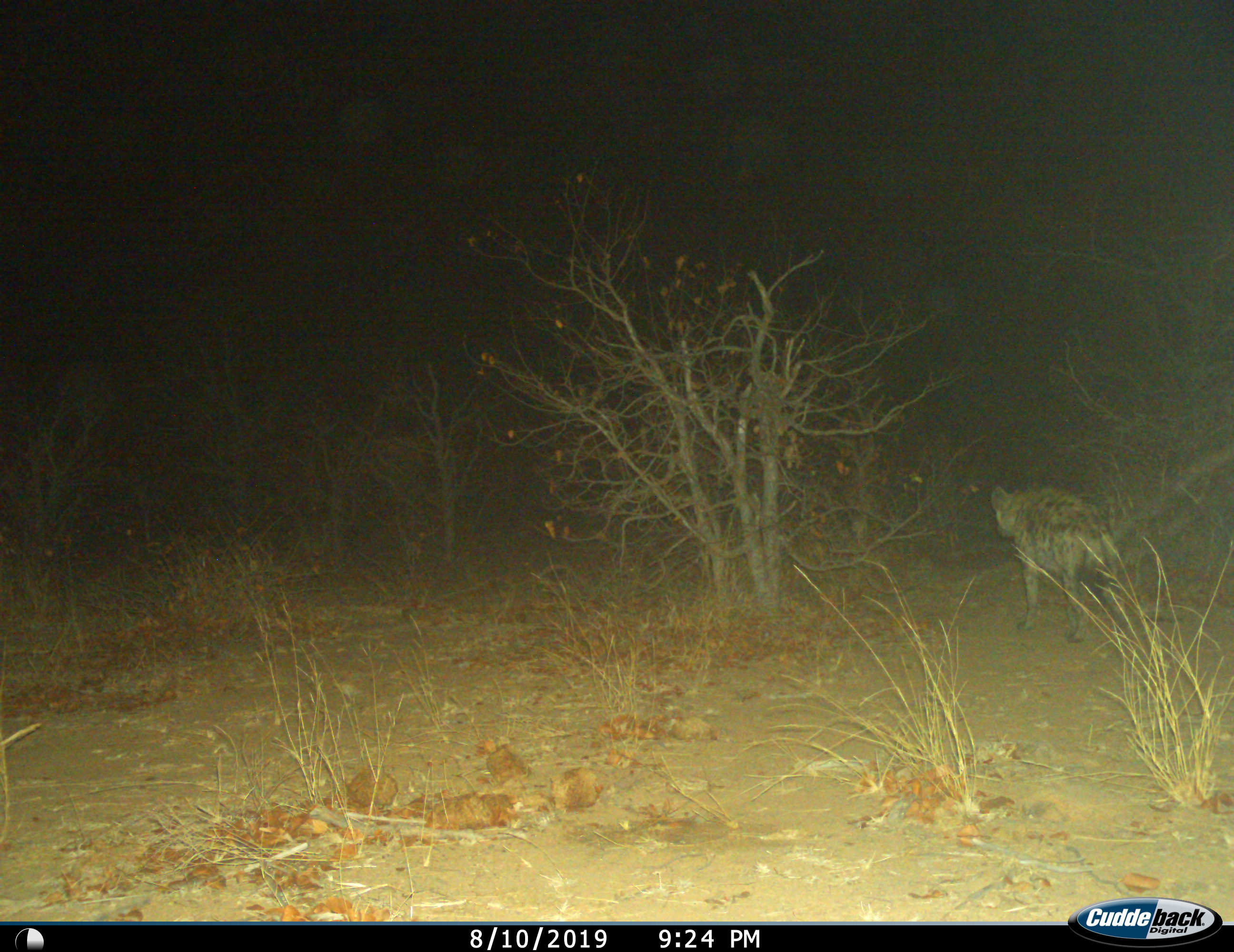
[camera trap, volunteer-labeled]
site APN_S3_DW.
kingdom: Animalia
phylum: Chordata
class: Mammalia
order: Carnivora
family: Hyaenidae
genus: Crocuta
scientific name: Crocuta crocuta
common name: spotted hyena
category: hyenaspotted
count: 1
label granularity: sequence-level